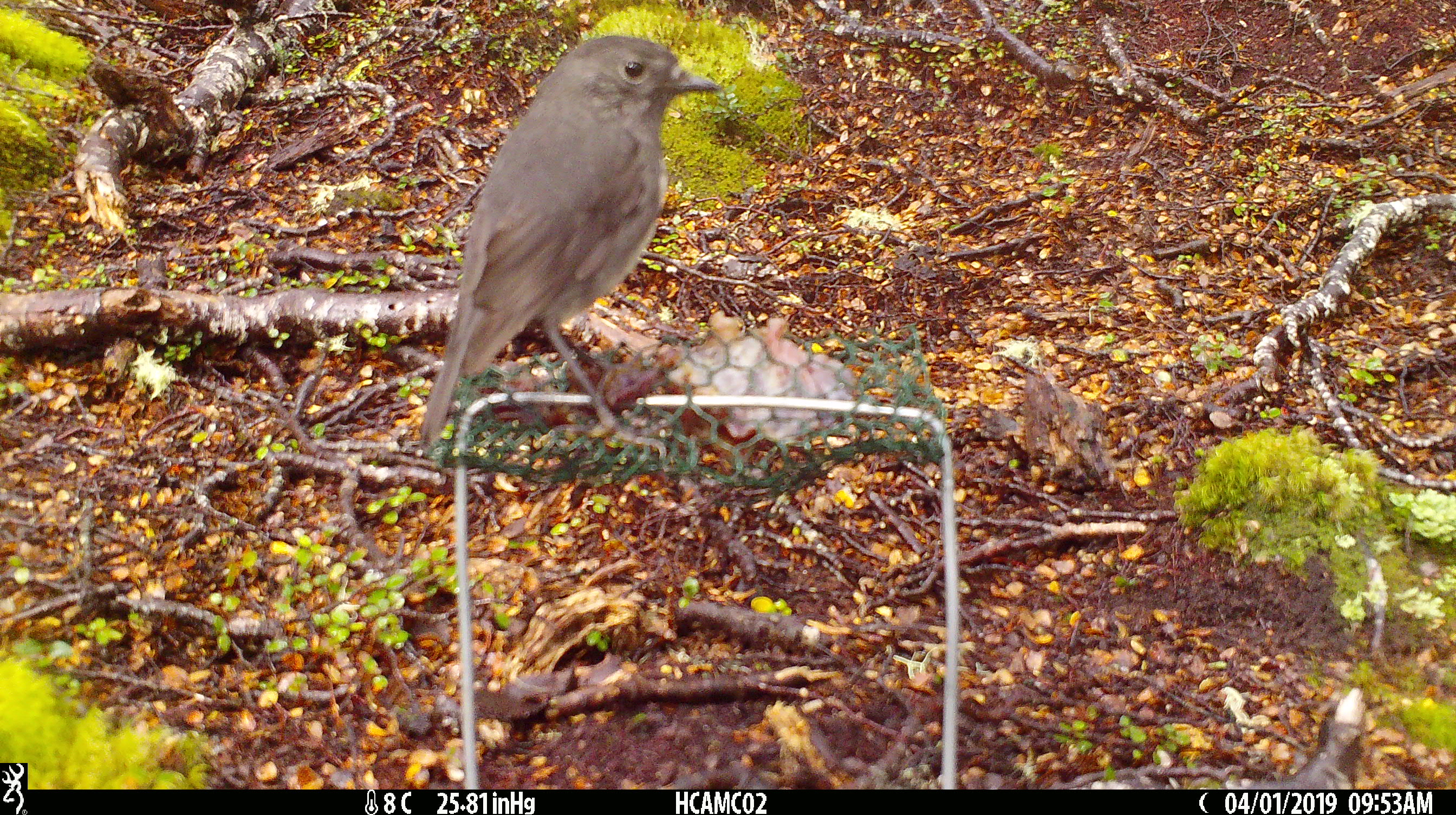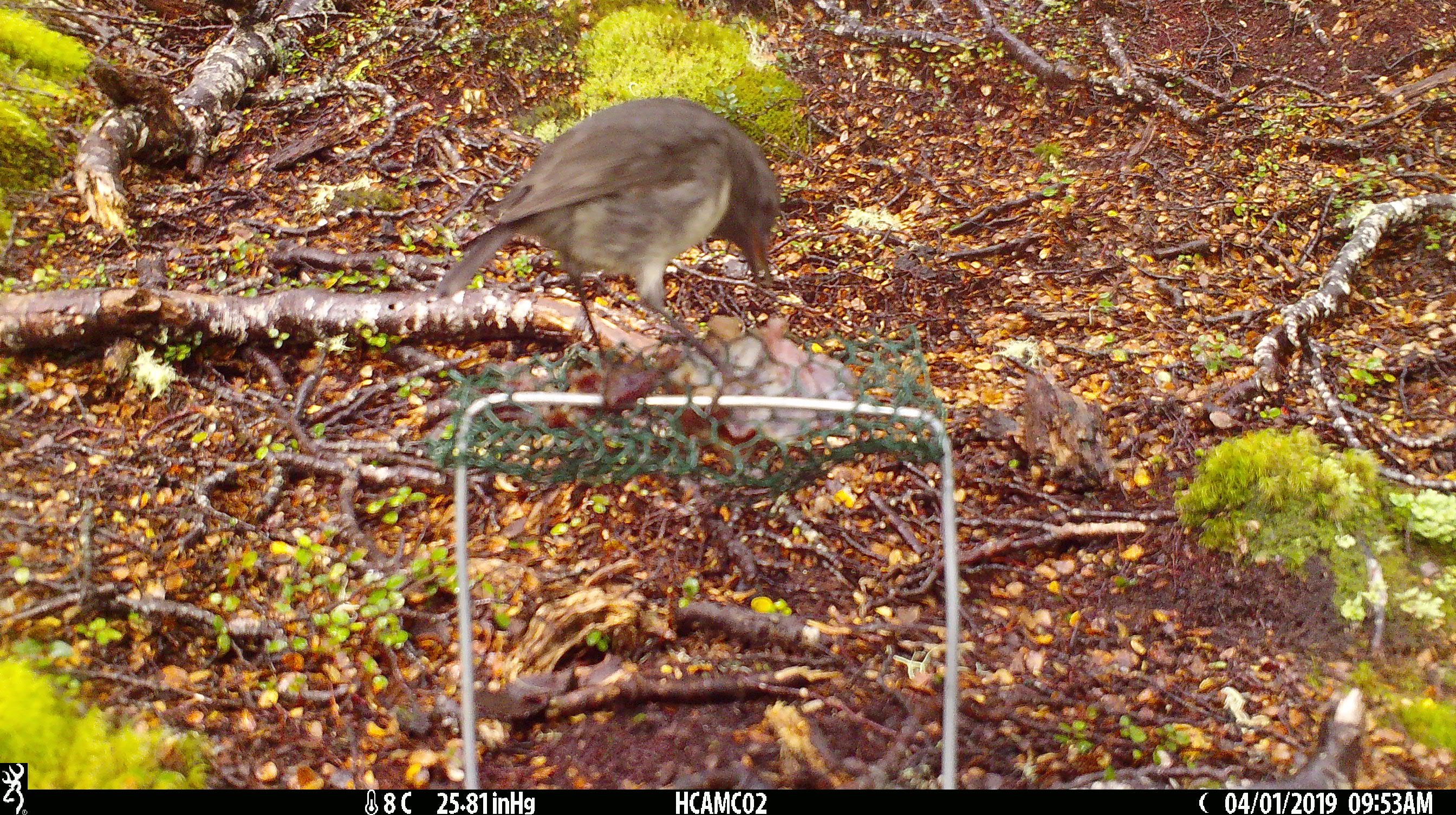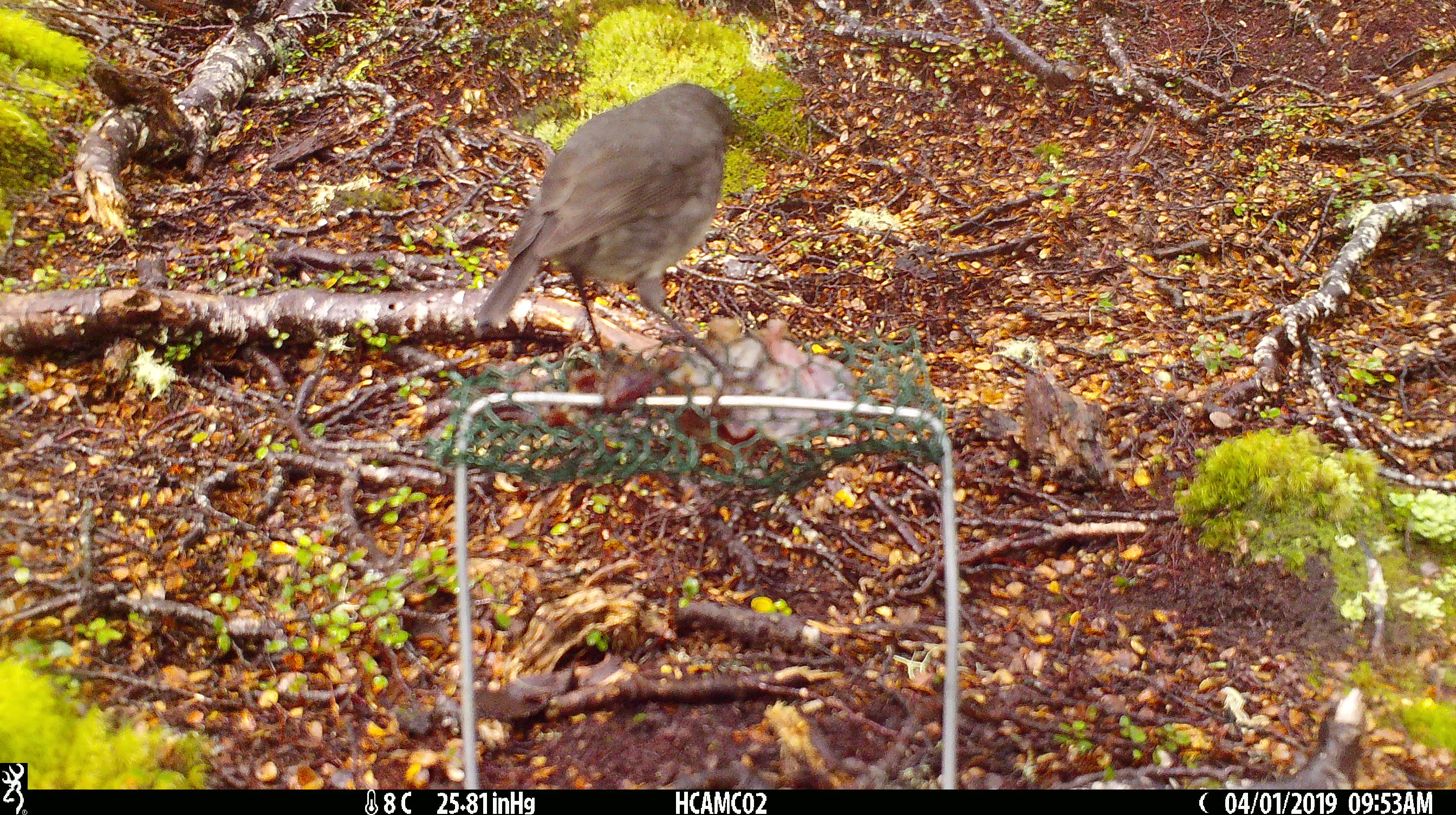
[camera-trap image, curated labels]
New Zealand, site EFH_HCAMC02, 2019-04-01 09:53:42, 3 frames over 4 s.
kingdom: Animalia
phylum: Chordata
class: Aves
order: Passeriformes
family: Petroicidae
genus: Petroica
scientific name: Petroica australis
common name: new zealand robin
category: robin